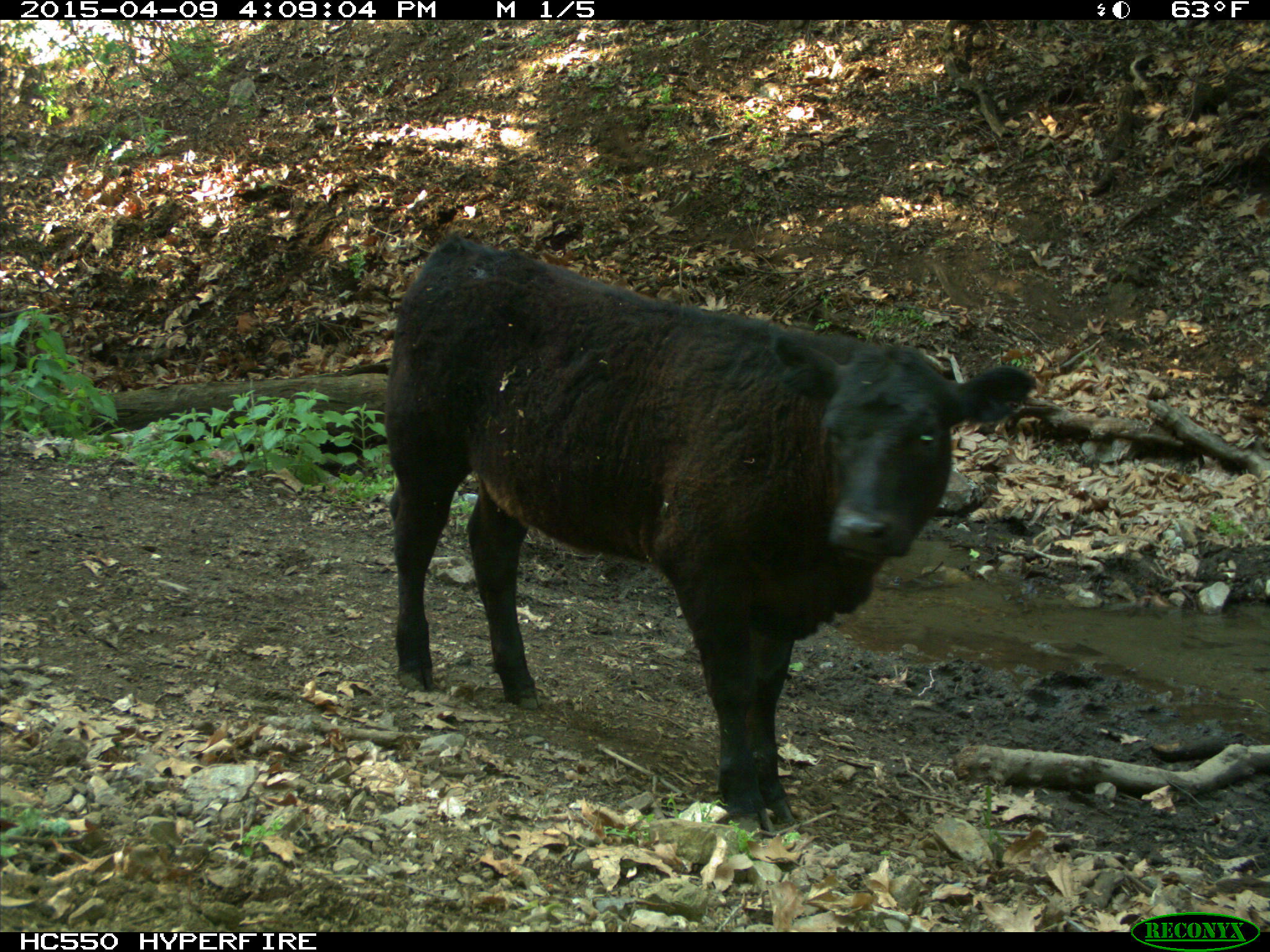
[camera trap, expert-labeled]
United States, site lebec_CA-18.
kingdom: Animalia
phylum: Chordata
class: Mammalia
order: Artiodactyla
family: Bovidae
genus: Bos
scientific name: Bos taurus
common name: domestic cow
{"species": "Bos taurus (domestic cow)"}